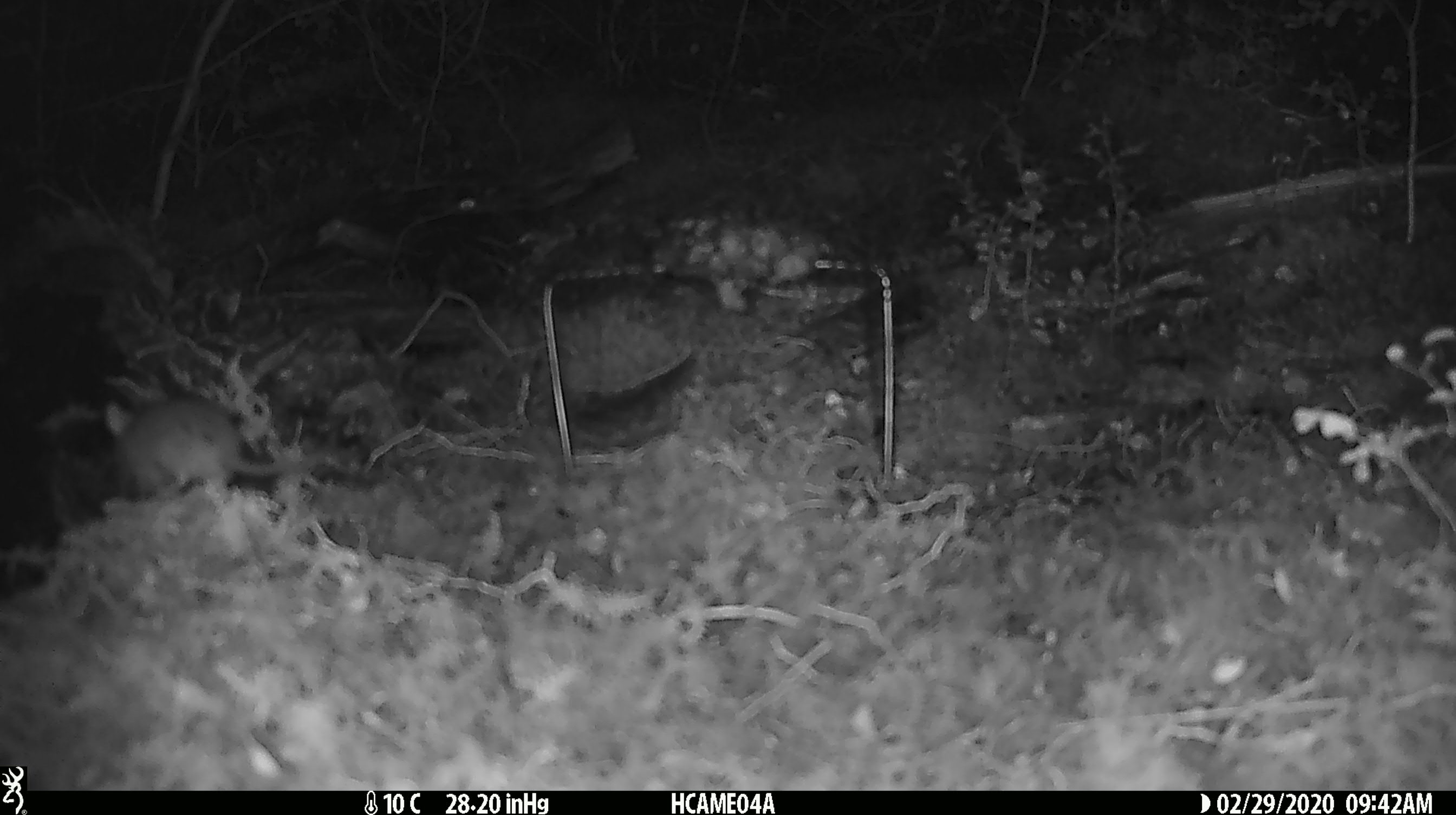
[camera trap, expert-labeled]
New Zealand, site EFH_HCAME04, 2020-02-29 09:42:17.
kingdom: Animalia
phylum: Chordata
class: Mammalia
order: Rodentia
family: Muridae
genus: Mus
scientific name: Mus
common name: mouse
Mouse (Mus).